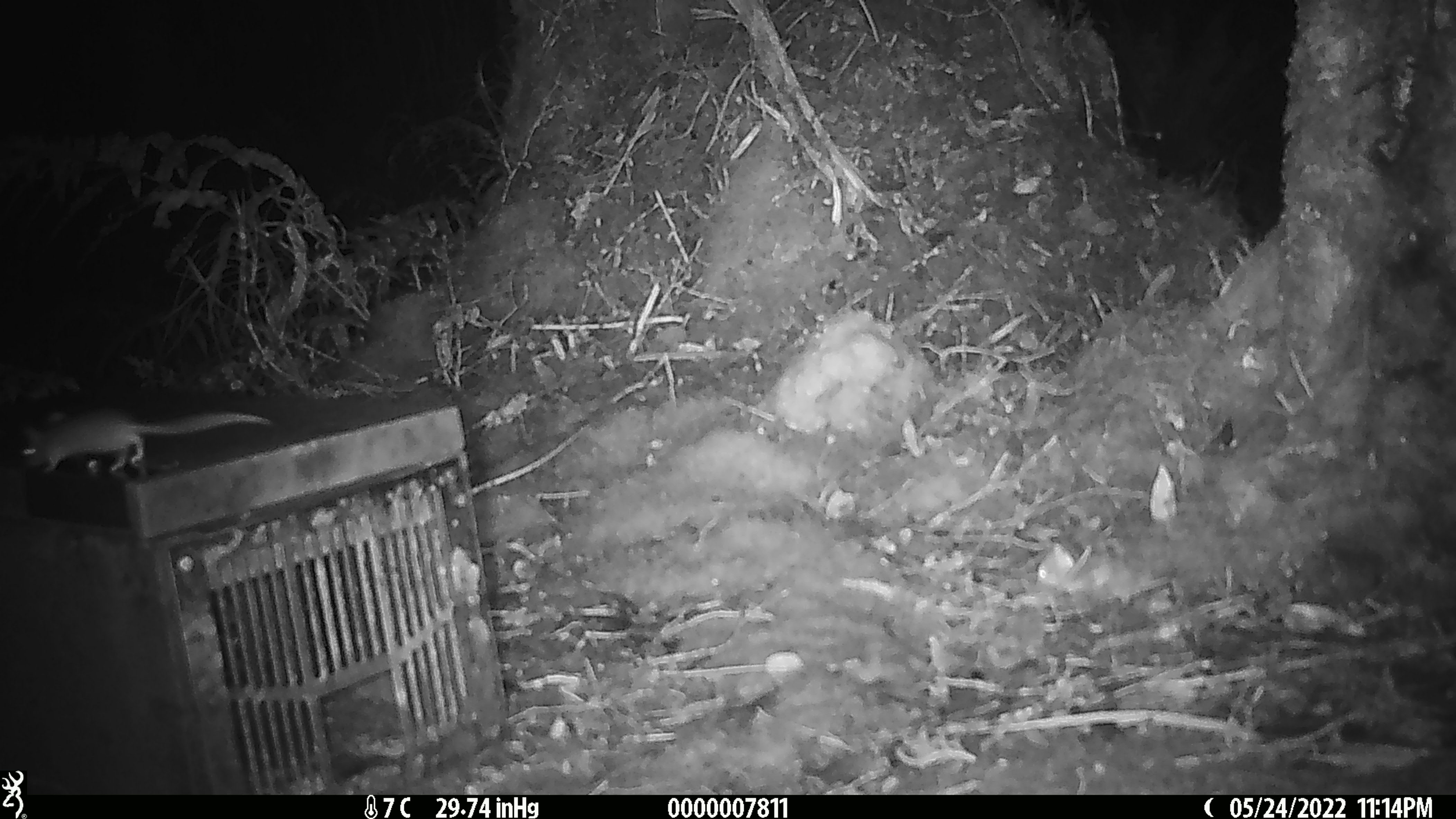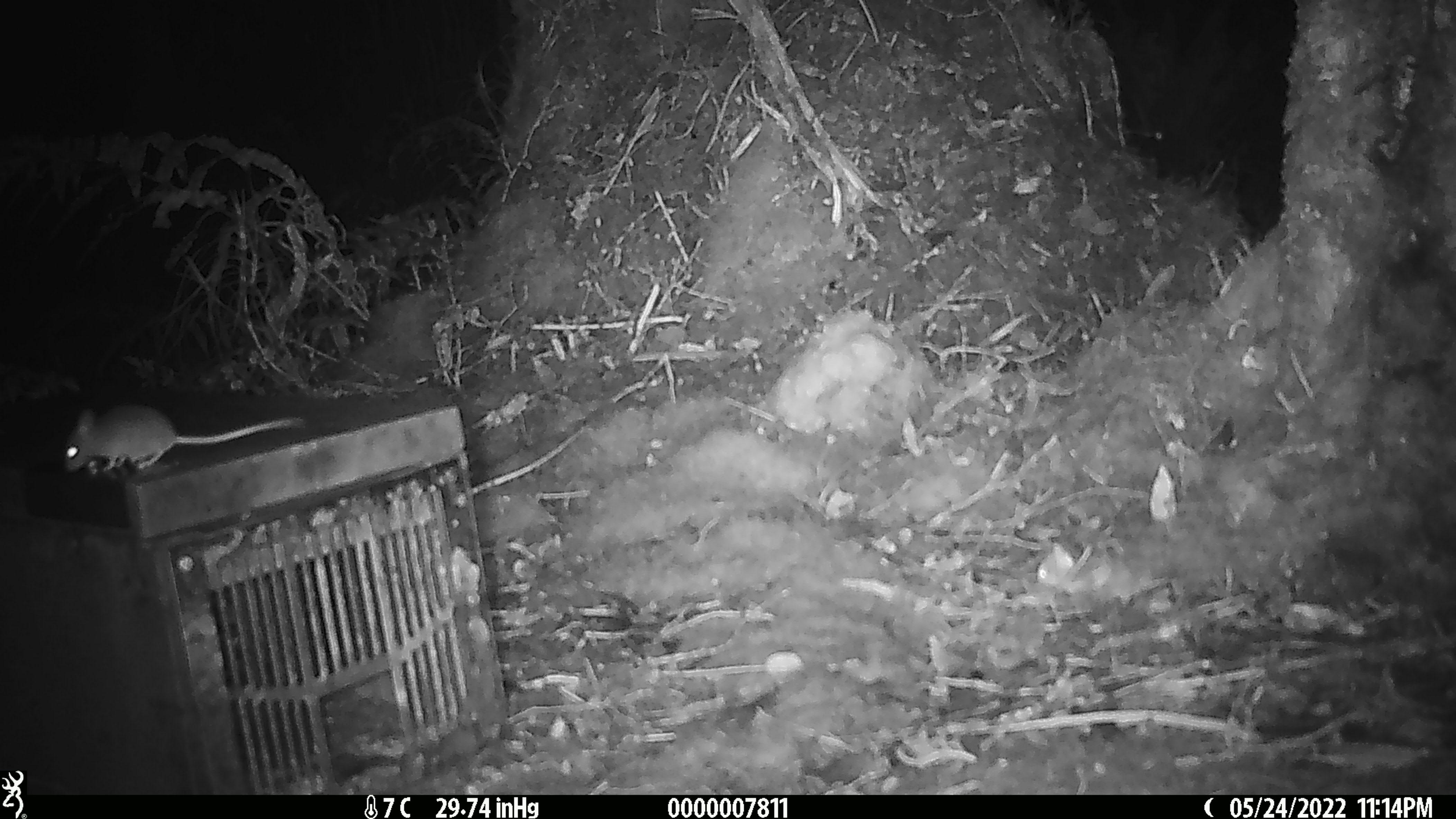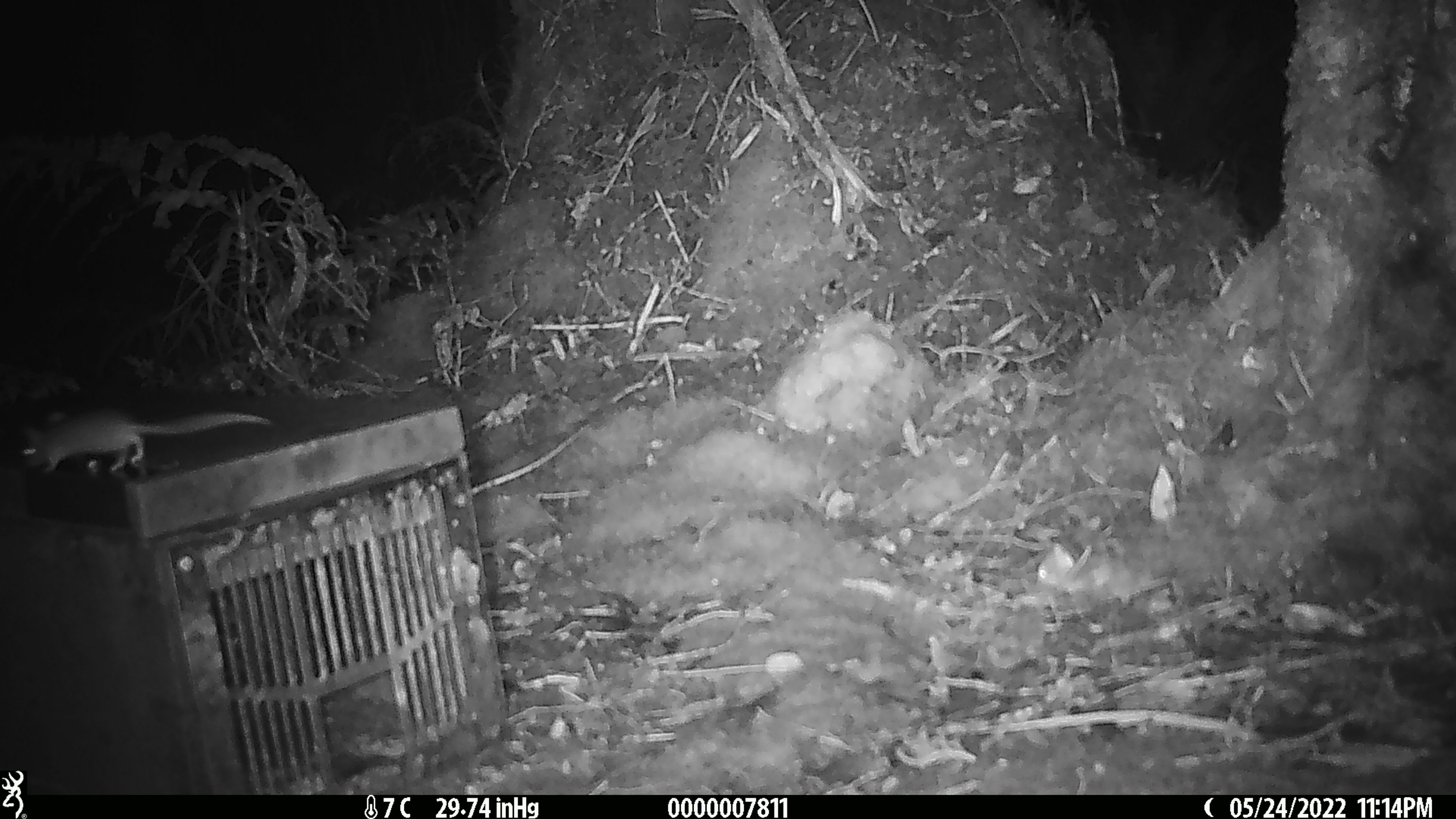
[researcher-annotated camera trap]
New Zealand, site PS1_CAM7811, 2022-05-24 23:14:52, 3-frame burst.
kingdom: Animalia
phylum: Chordata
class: Mammalia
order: Rodentia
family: Muridae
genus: Mus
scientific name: Mus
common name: mouse